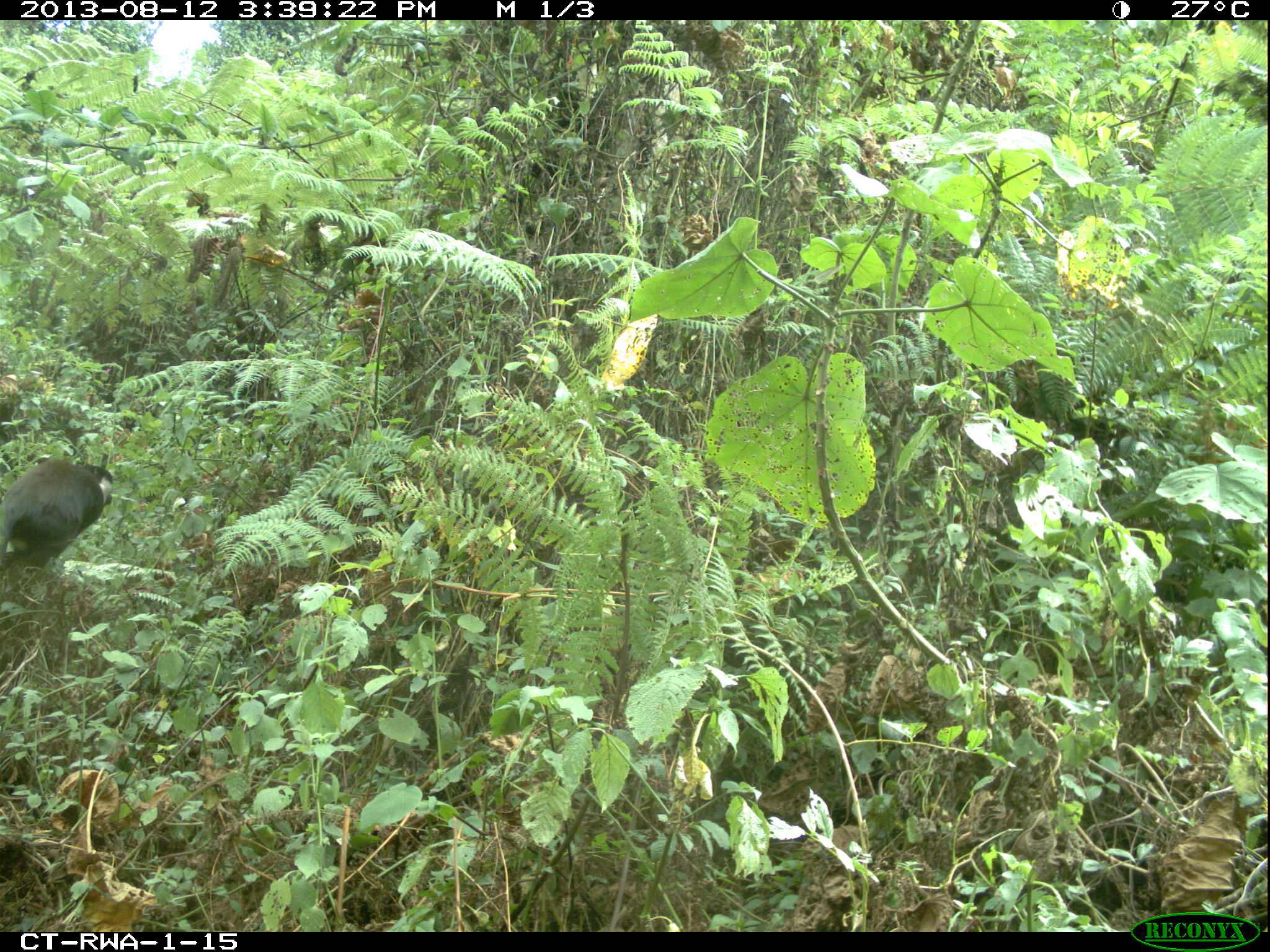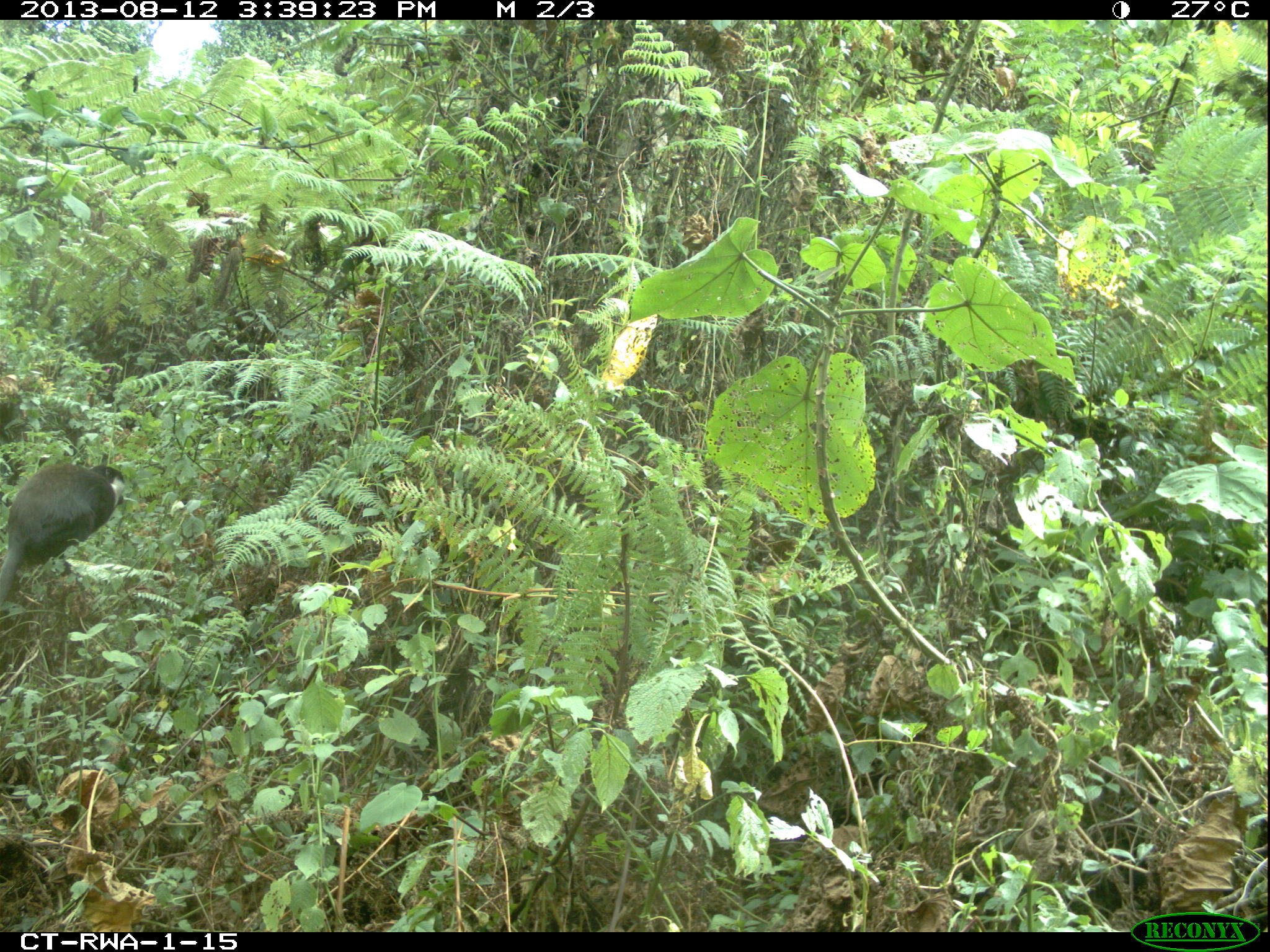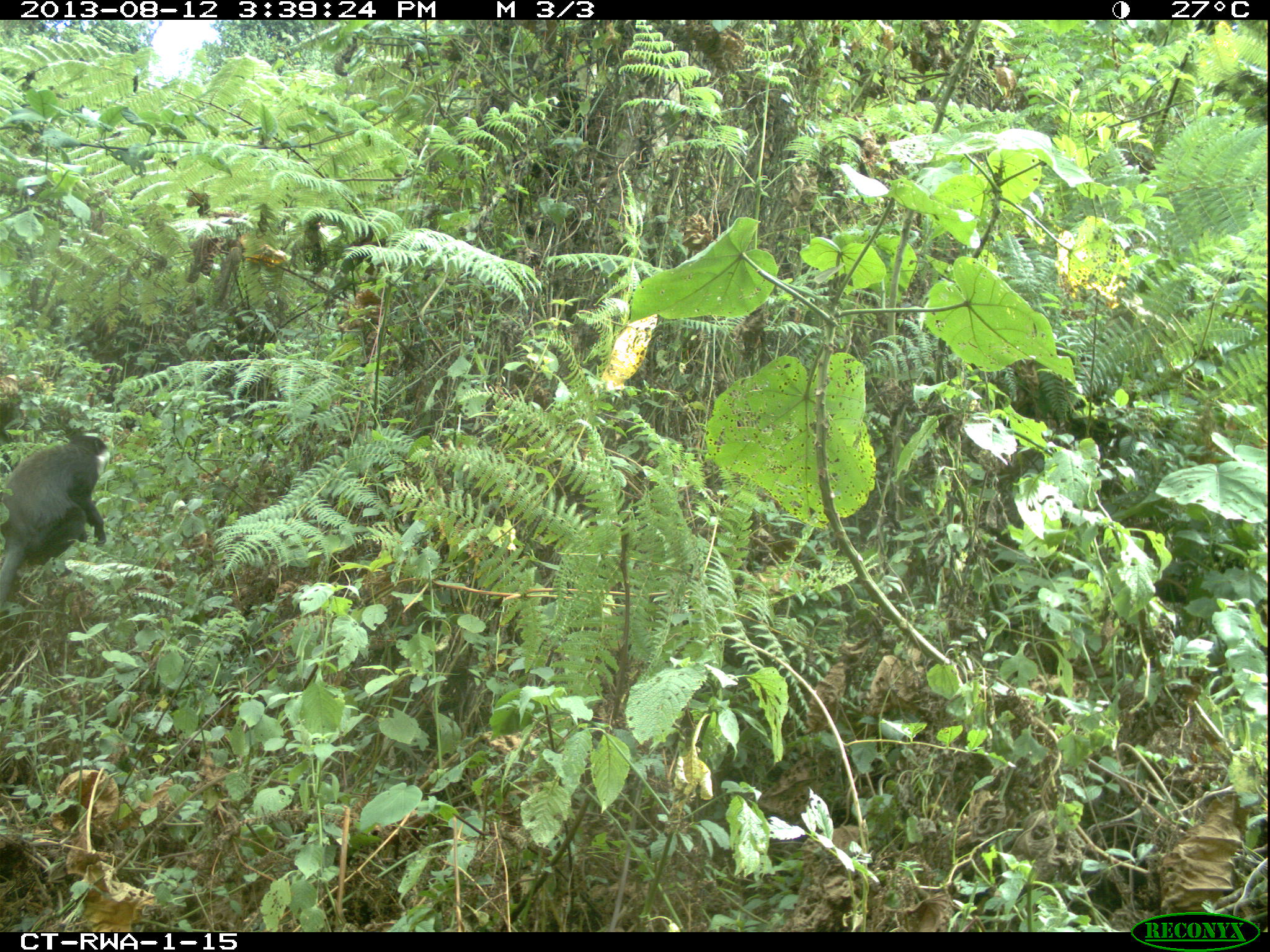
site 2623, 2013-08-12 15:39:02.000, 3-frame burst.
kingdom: Animalia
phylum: Chordata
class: Mammalia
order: Primates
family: Cercopithecidae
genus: Allochrocebus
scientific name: Allochrocebus lhoesti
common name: l'hoest's monkey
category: cercopithecus lhoesti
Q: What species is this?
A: Cercopithecus lhoesti (l'hoest's monkey) (Allochrocebus lhoesti).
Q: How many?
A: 1.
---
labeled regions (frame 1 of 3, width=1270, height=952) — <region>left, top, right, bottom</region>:
cercopithecus lhoesti: <region>0, 458, 114, 568</region>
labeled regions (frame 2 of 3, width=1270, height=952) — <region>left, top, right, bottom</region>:
cercopithecus lhoesti: <region>0, 464, 125, 603</region>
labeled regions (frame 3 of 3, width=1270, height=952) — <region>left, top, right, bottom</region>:
cercopithecus lhoesti: <region>0, 434, 112, 609</region>